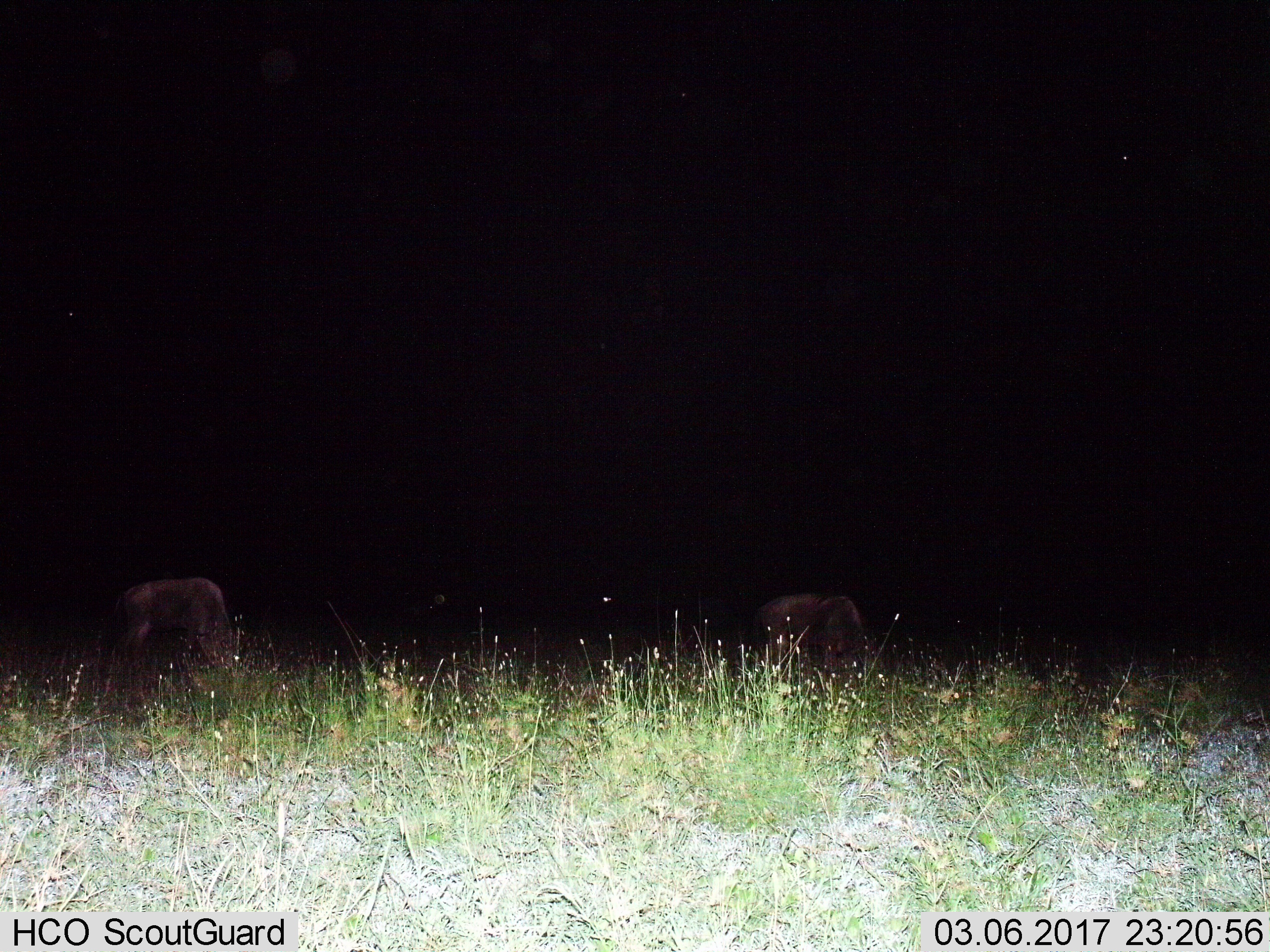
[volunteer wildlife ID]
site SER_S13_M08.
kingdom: Animalia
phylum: Chordata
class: Mammalia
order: Artiodactyla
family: Bovidae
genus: Connochaetes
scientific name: Connochaetes taurinus taurinus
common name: blue wildebeest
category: wildebeestblue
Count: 2.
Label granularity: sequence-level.